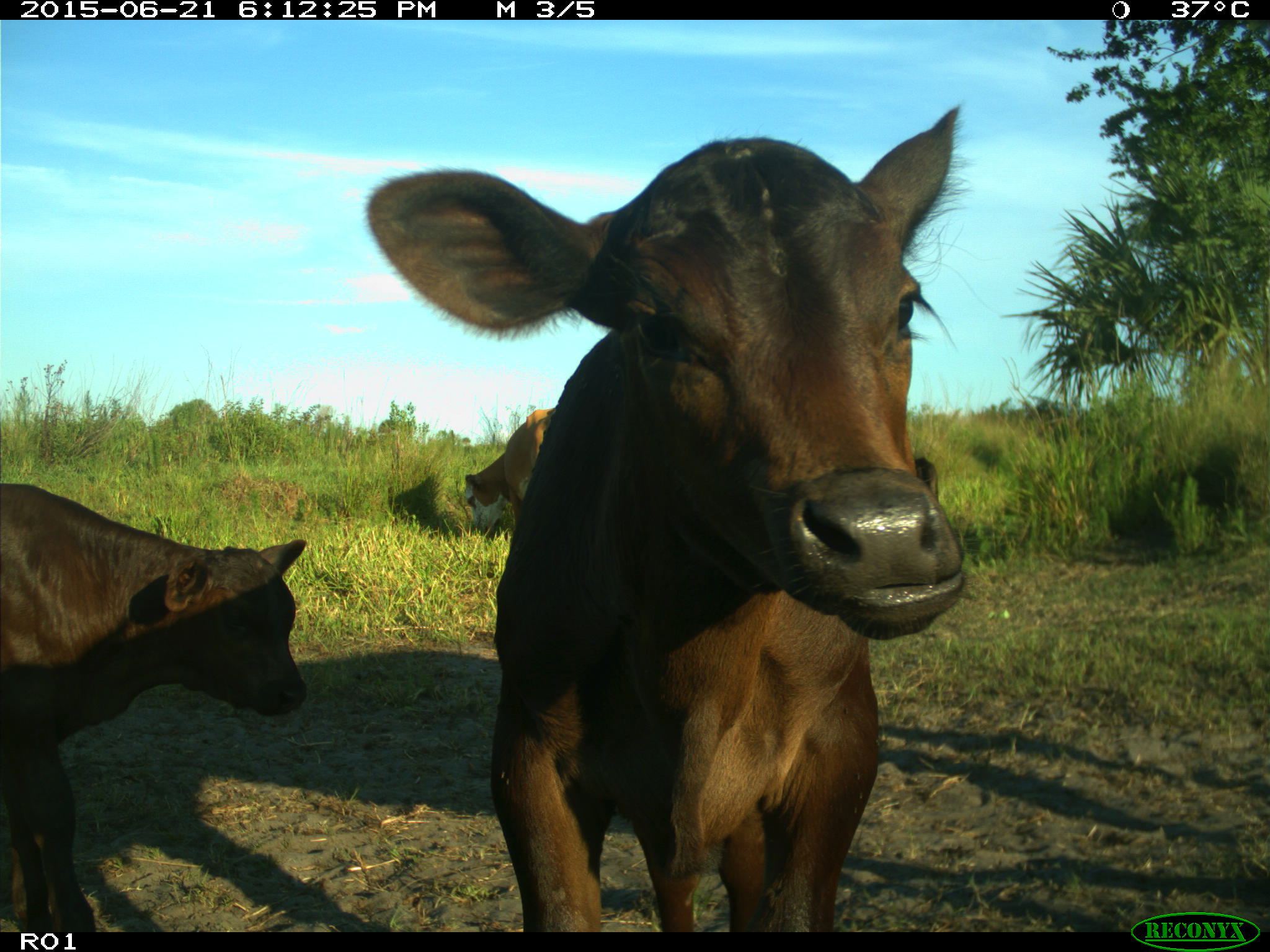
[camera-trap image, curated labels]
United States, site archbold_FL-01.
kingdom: Animalia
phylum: Chordata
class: Mammalia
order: Artiodactyla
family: Bovidae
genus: Bos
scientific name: Bos taurus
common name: domestic cow